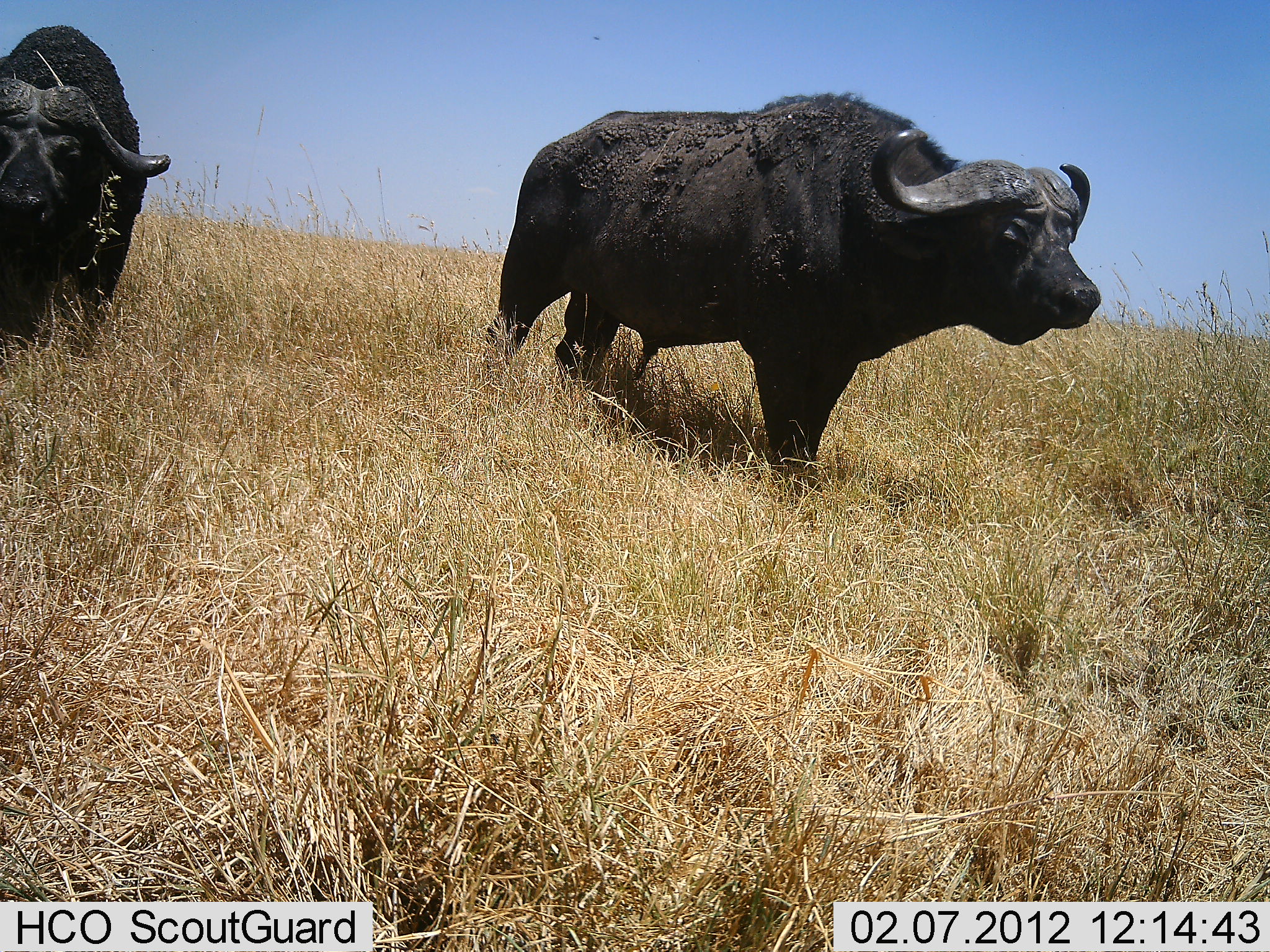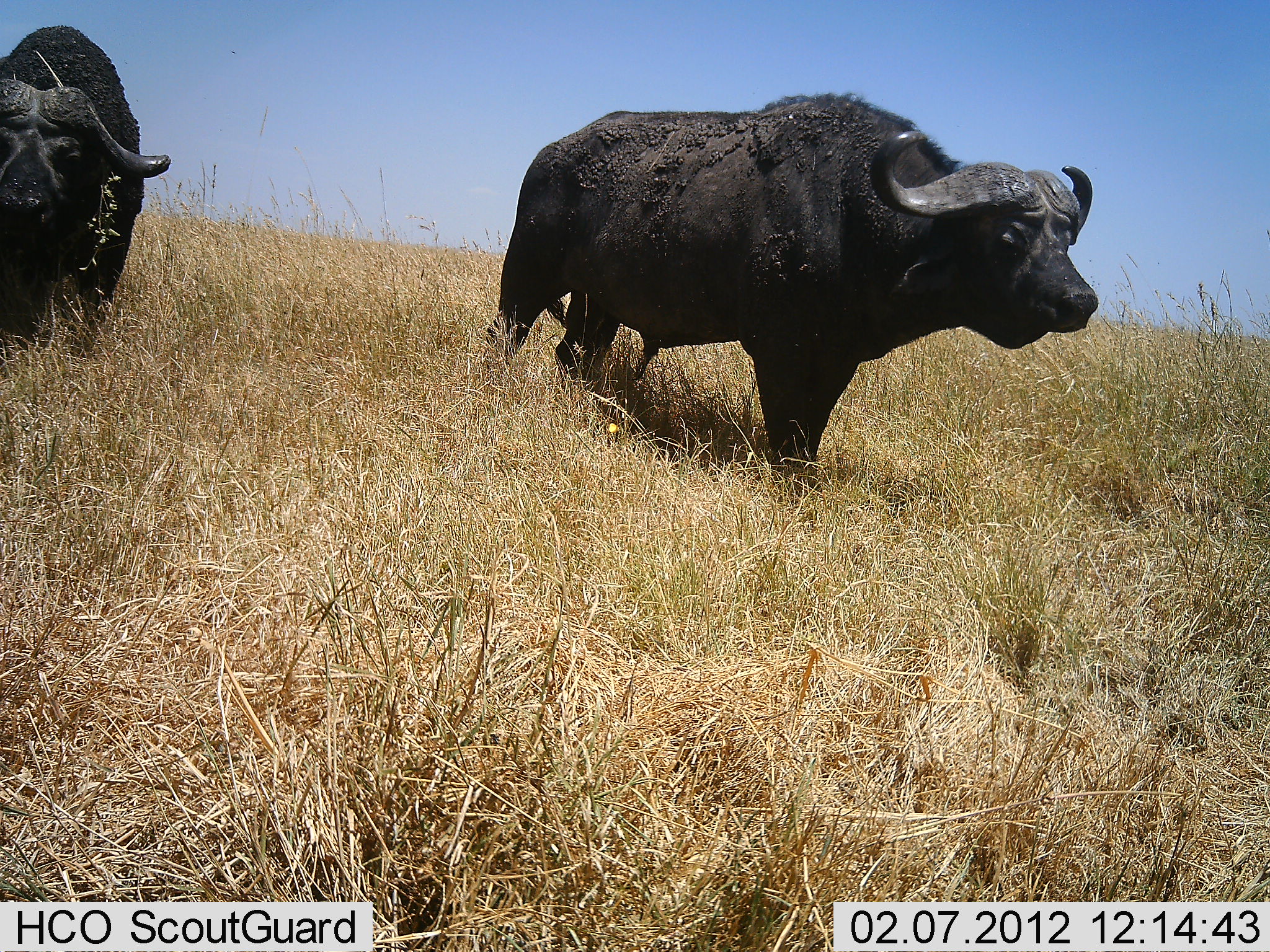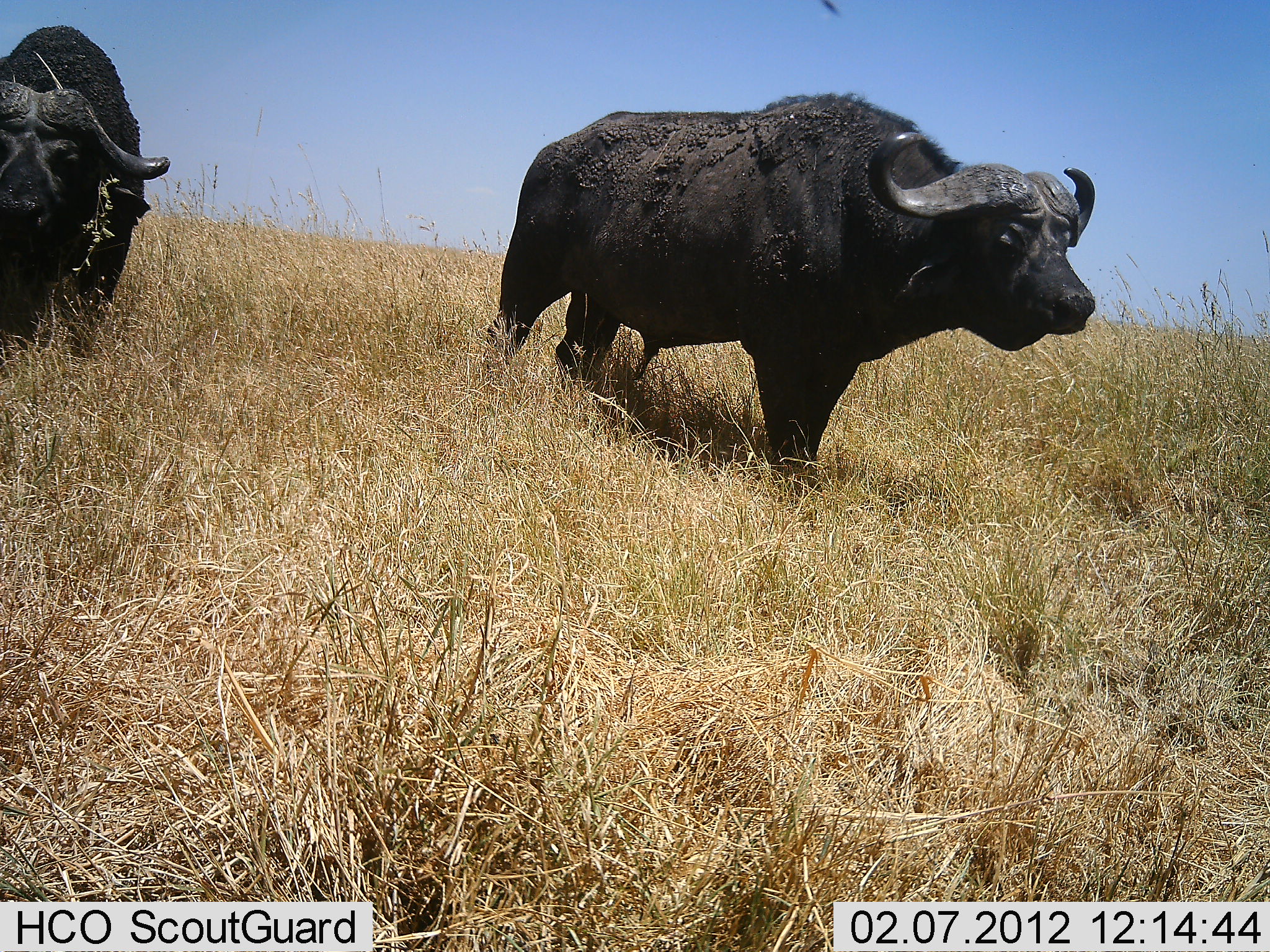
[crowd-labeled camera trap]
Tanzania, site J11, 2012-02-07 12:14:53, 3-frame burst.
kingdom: Animalia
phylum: Chordata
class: Mammalia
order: Artiodactyla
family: Bovidae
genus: Syncerus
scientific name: Syncerus caffer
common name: cape buffalo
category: buffalo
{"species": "buffalo (cape buffalo) (Syncerus caffer)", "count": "2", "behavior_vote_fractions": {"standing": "100%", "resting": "0%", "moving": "0%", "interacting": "0%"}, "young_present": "0%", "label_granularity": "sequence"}